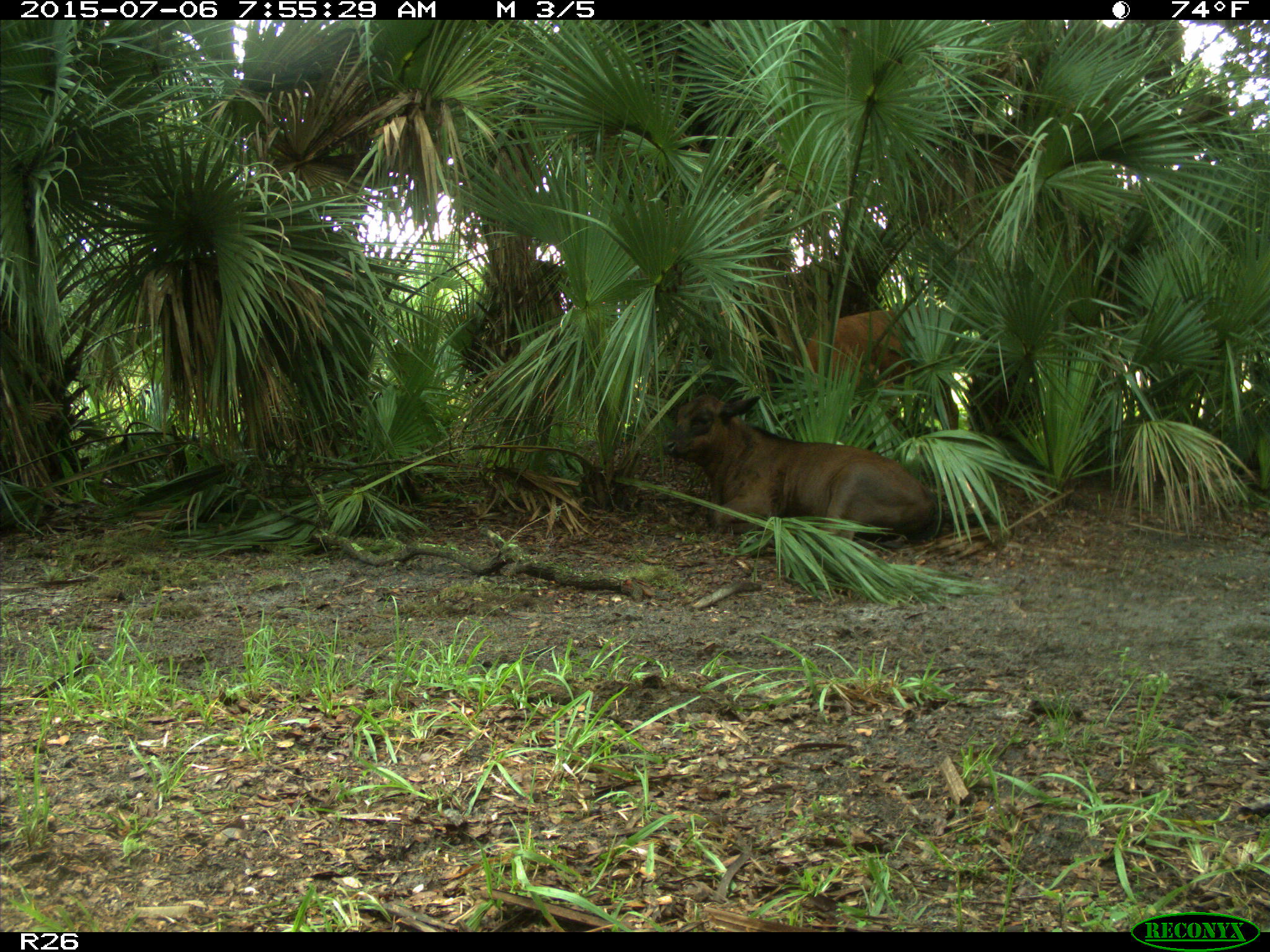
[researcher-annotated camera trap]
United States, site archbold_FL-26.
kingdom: Animalia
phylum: Chordata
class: Mammalia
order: Artiodactyla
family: Bovidae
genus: Bos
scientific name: Bos taurus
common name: domestic cow